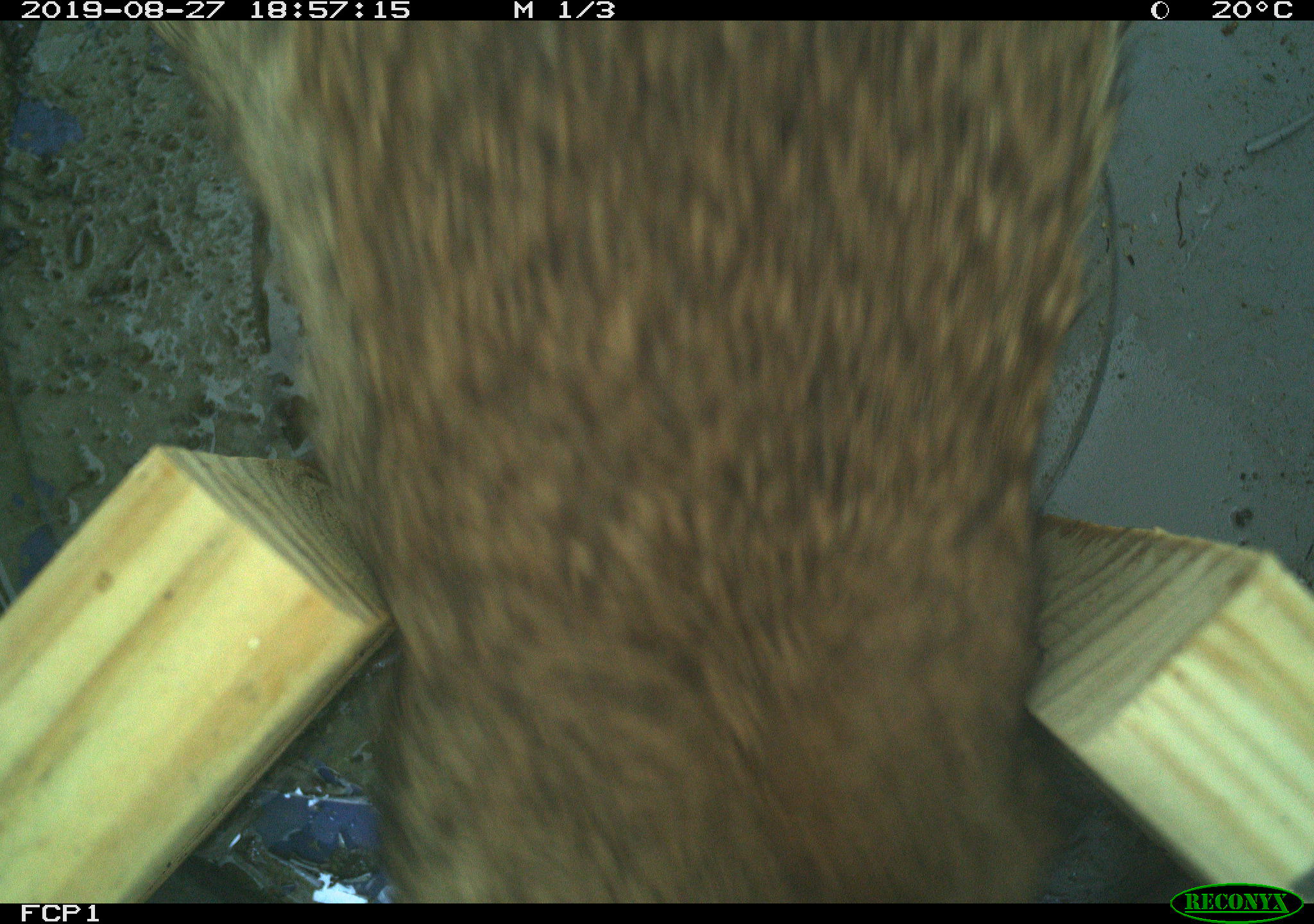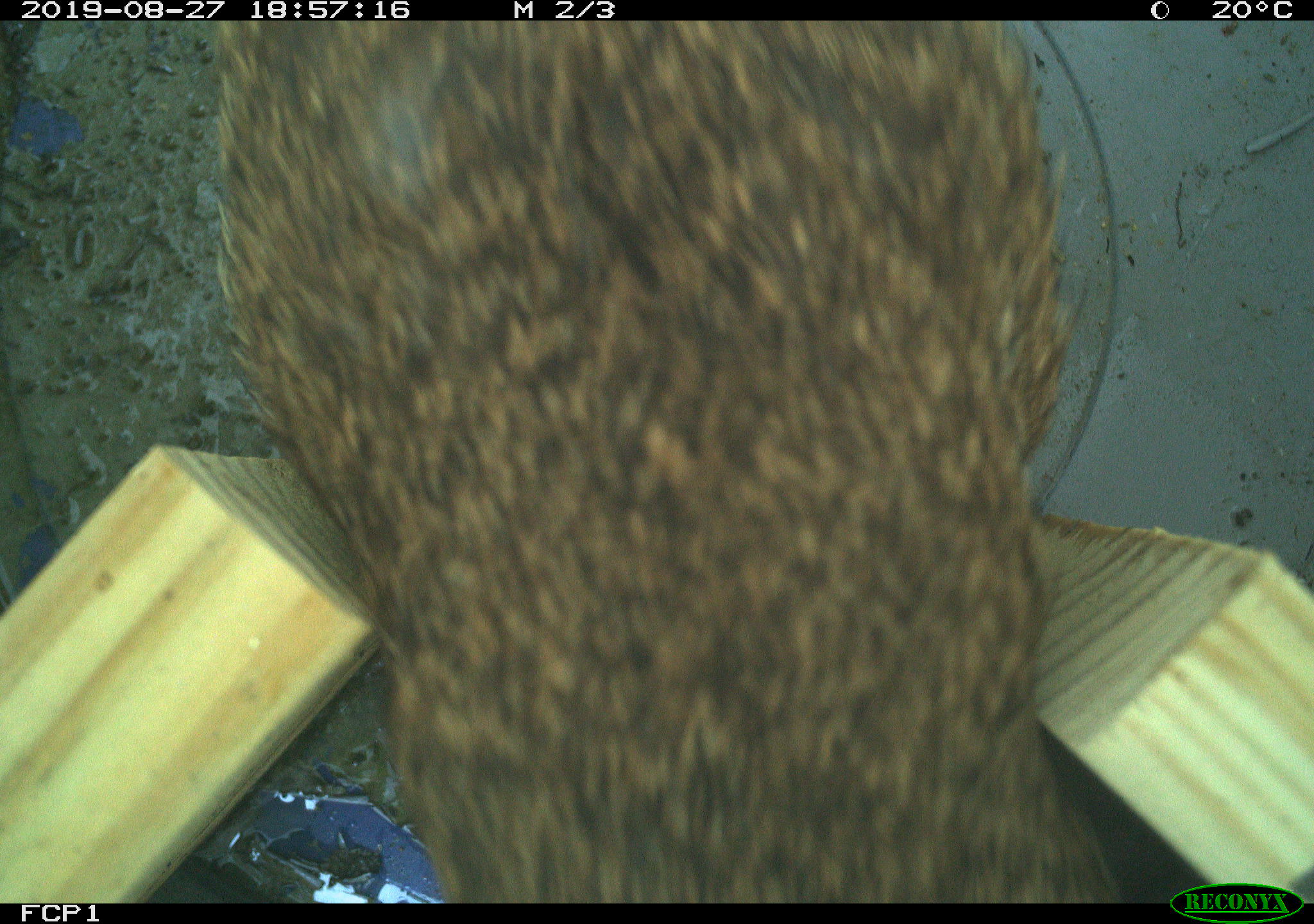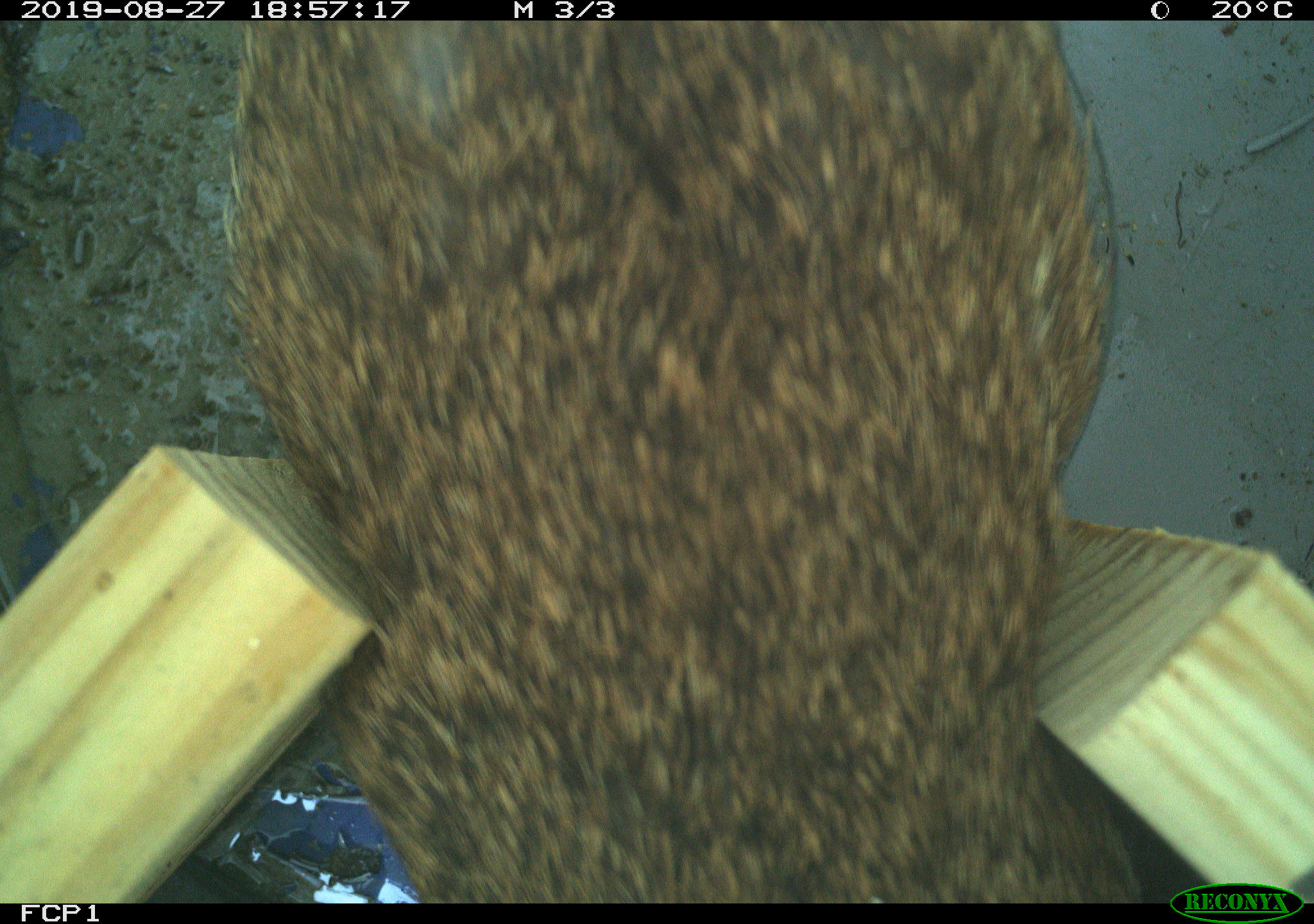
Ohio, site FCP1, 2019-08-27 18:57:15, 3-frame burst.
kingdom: Animalia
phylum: Chordata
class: Mammalia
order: Lagomorpha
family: Leporidae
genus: Sylvilagus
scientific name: Sylvilagus floridanus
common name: eastern cottontail